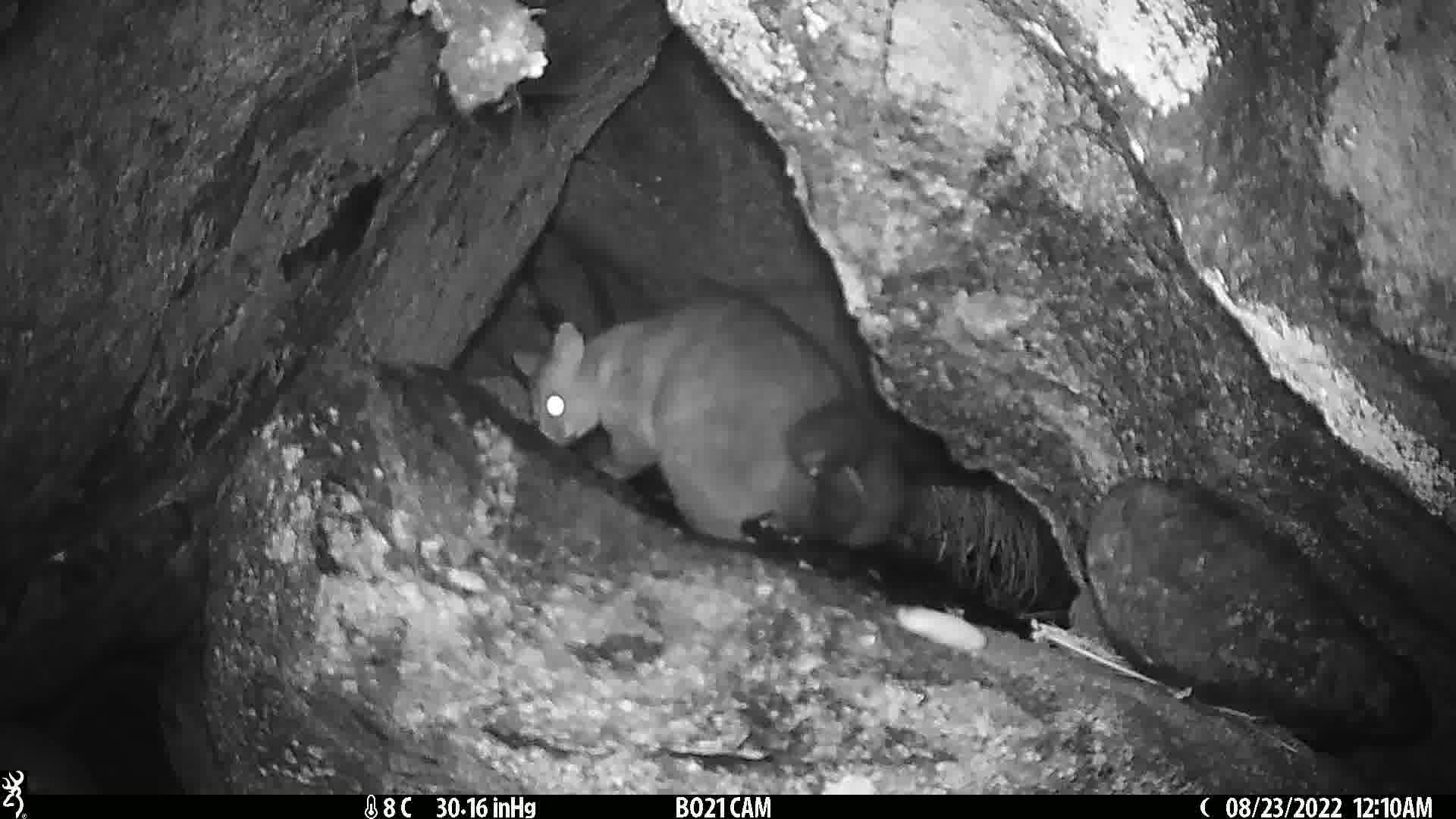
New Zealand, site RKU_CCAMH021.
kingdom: Animalia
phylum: Chordata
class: Mammalia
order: Diprotodontia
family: Phalangeridae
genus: Trichosurus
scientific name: Trichosurus vulpecula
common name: common brushtail possum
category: possum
Possum (common brushtail possum) (Trichosurus vulpecula).